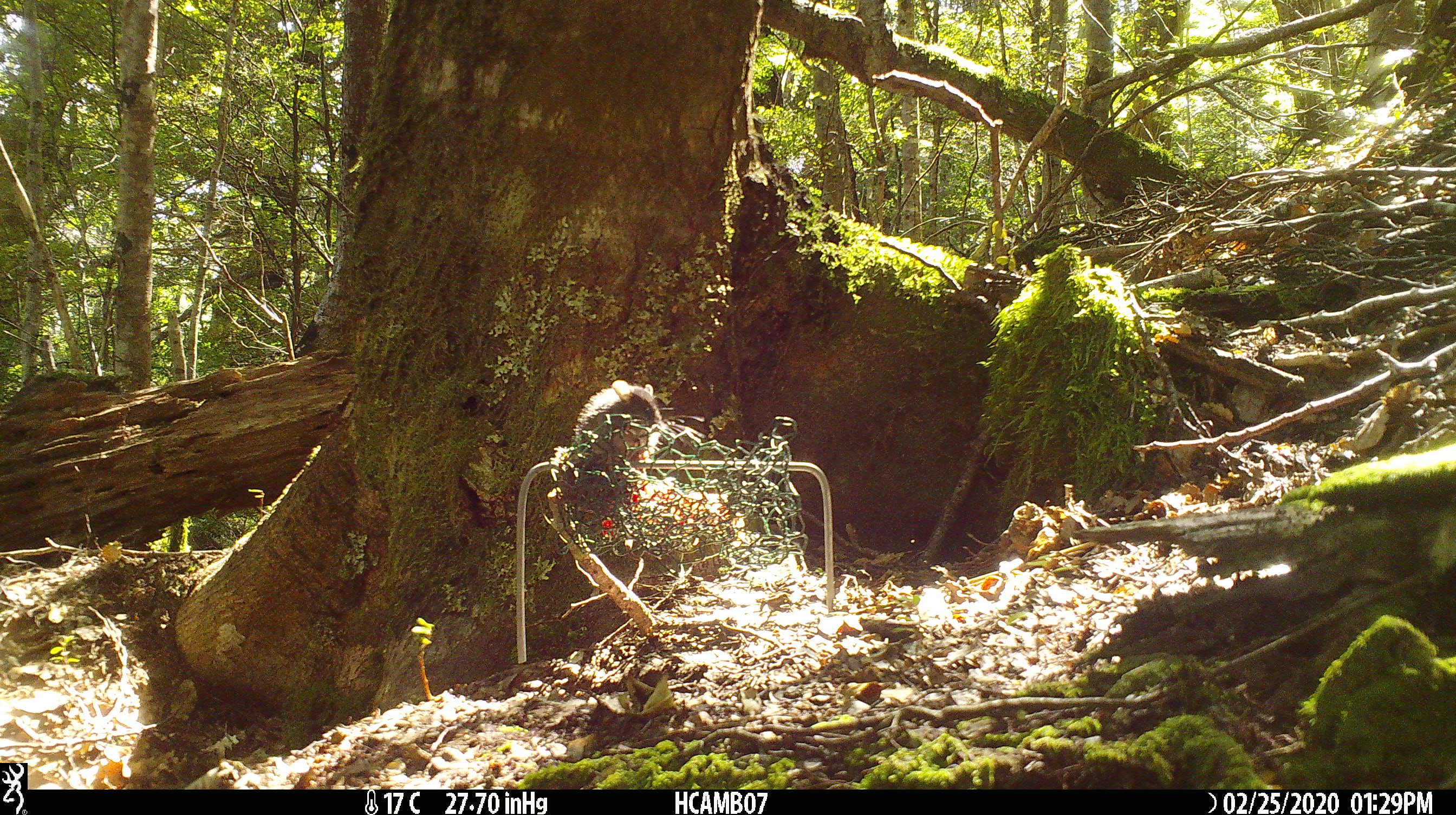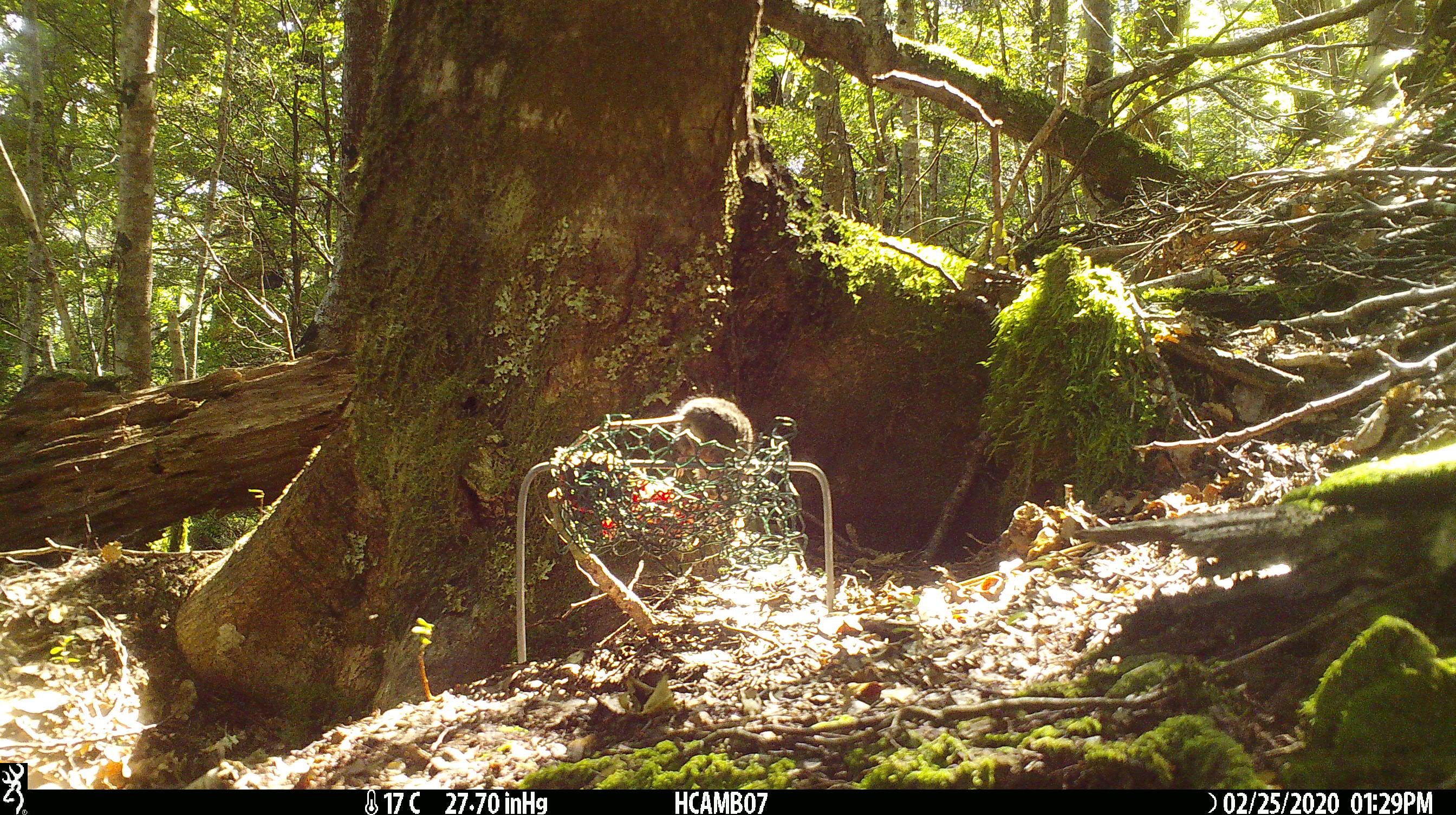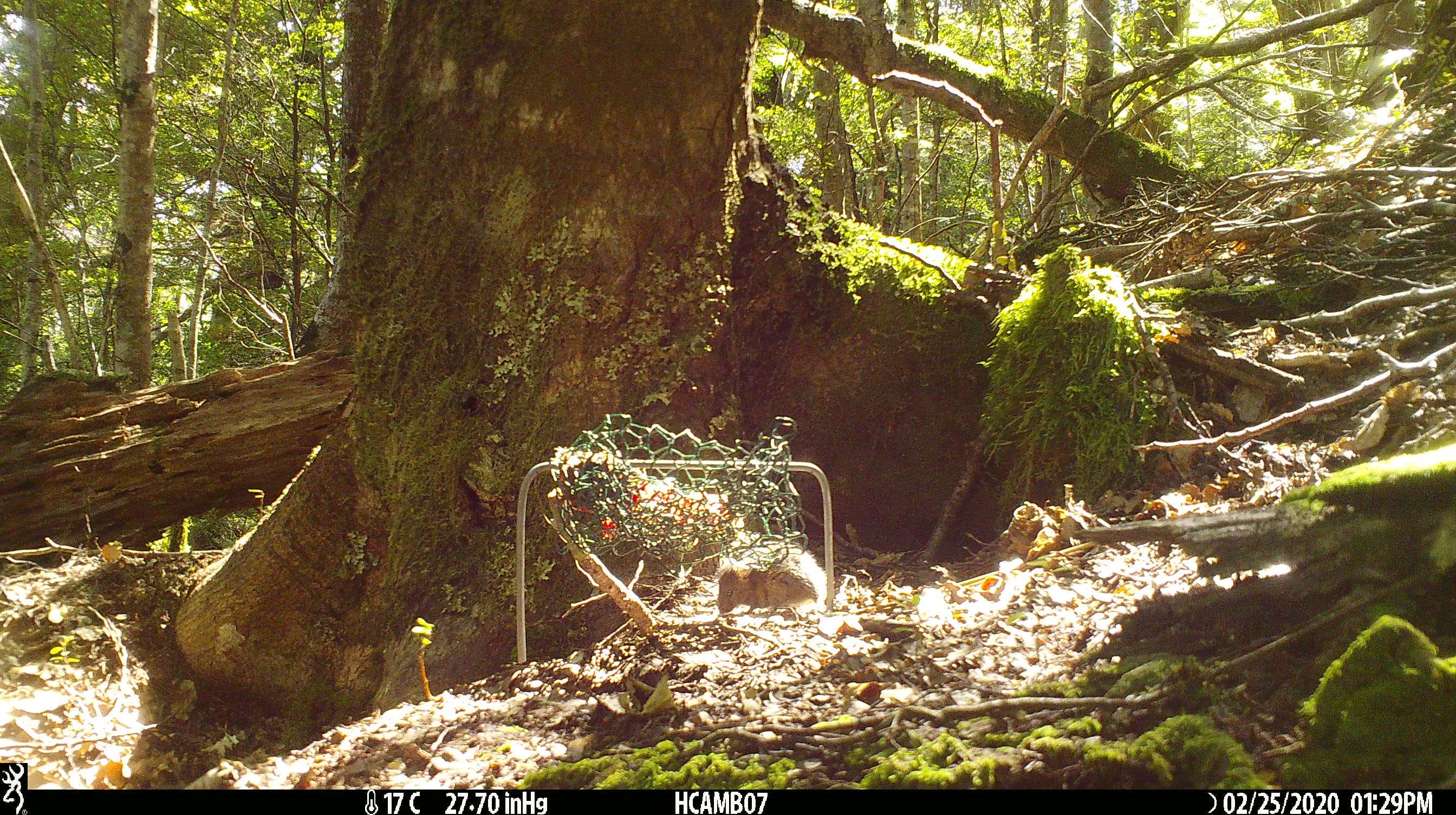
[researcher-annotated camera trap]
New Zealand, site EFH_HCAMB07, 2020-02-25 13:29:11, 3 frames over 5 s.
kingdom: Animalia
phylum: Chordata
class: Mammalia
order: Rodentia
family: Muridae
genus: Mus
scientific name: Mus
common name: mouse